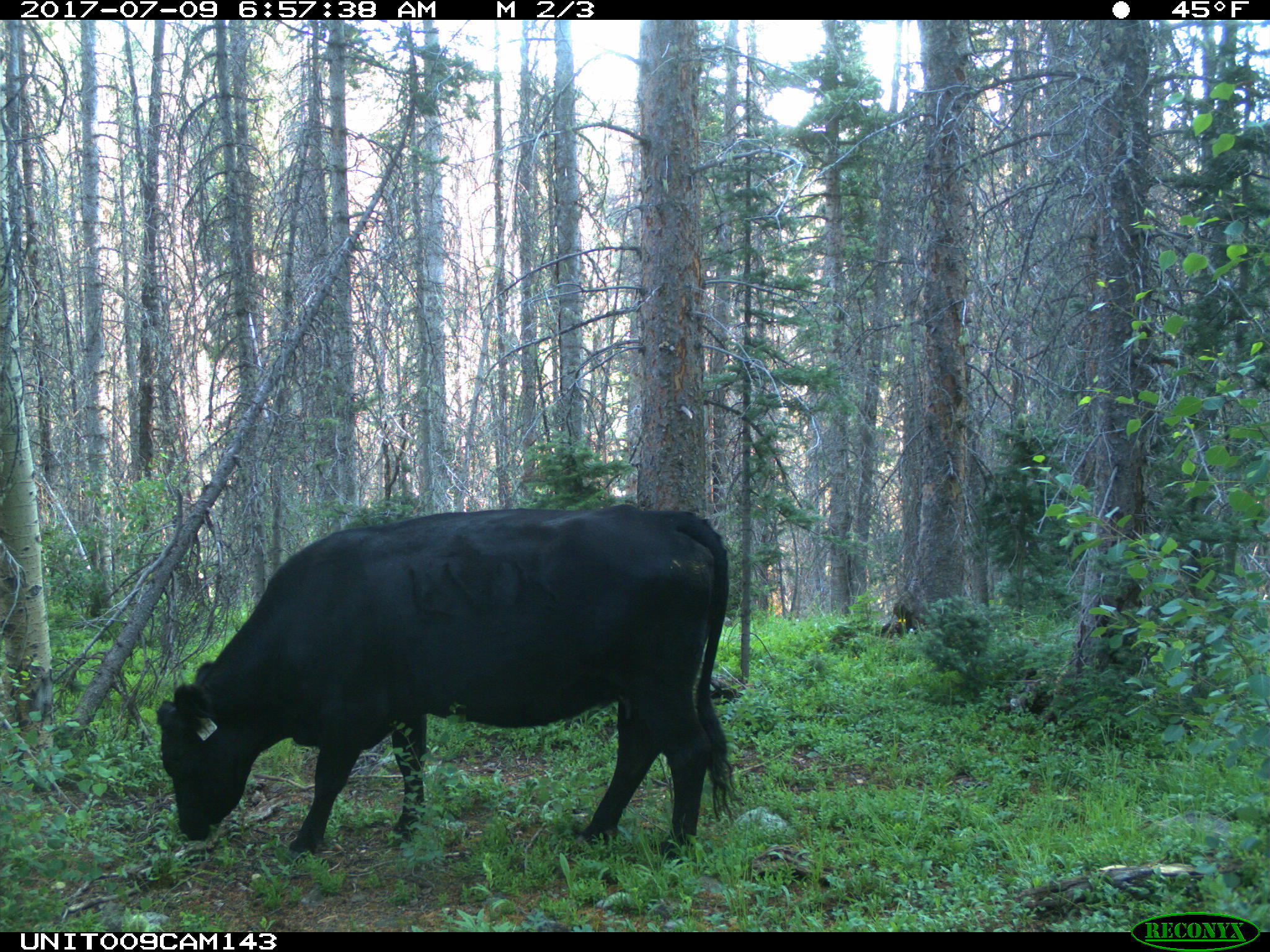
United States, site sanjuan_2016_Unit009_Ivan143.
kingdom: Animalia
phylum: Chordata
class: Mammalia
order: Artiodactyla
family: Bovidae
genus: Bos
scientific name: Bos taurus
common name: domestic cow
Bos taurus (domestic cow).